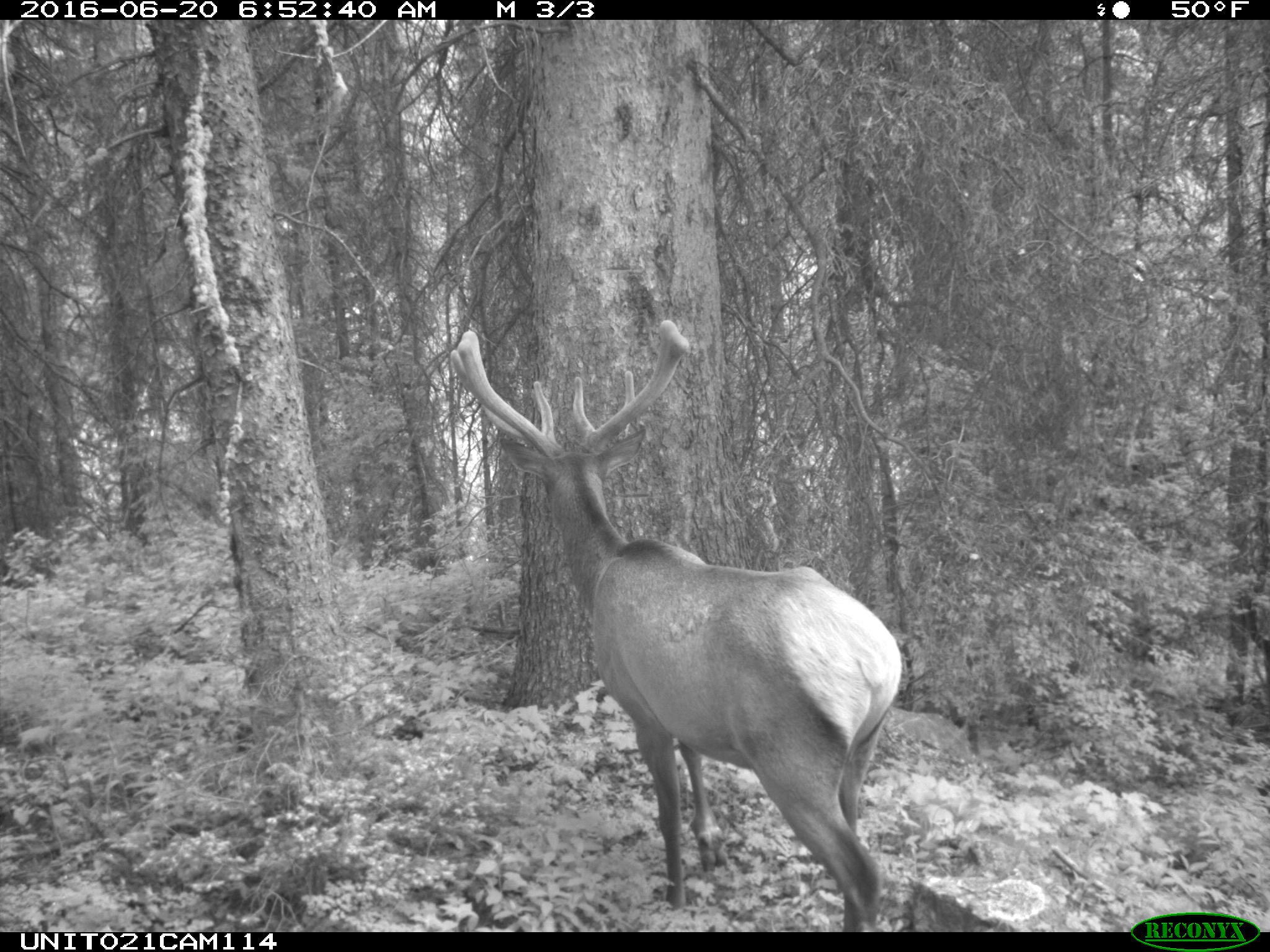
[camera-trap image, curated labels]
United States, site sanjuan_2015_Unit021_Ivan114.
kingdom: Animalia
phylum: Chordata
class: Mammalia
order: Artiodactyla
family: Cervidae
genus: Cervus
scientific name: Cervus elaphus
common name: red deer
Cervus elaphus (red deer).